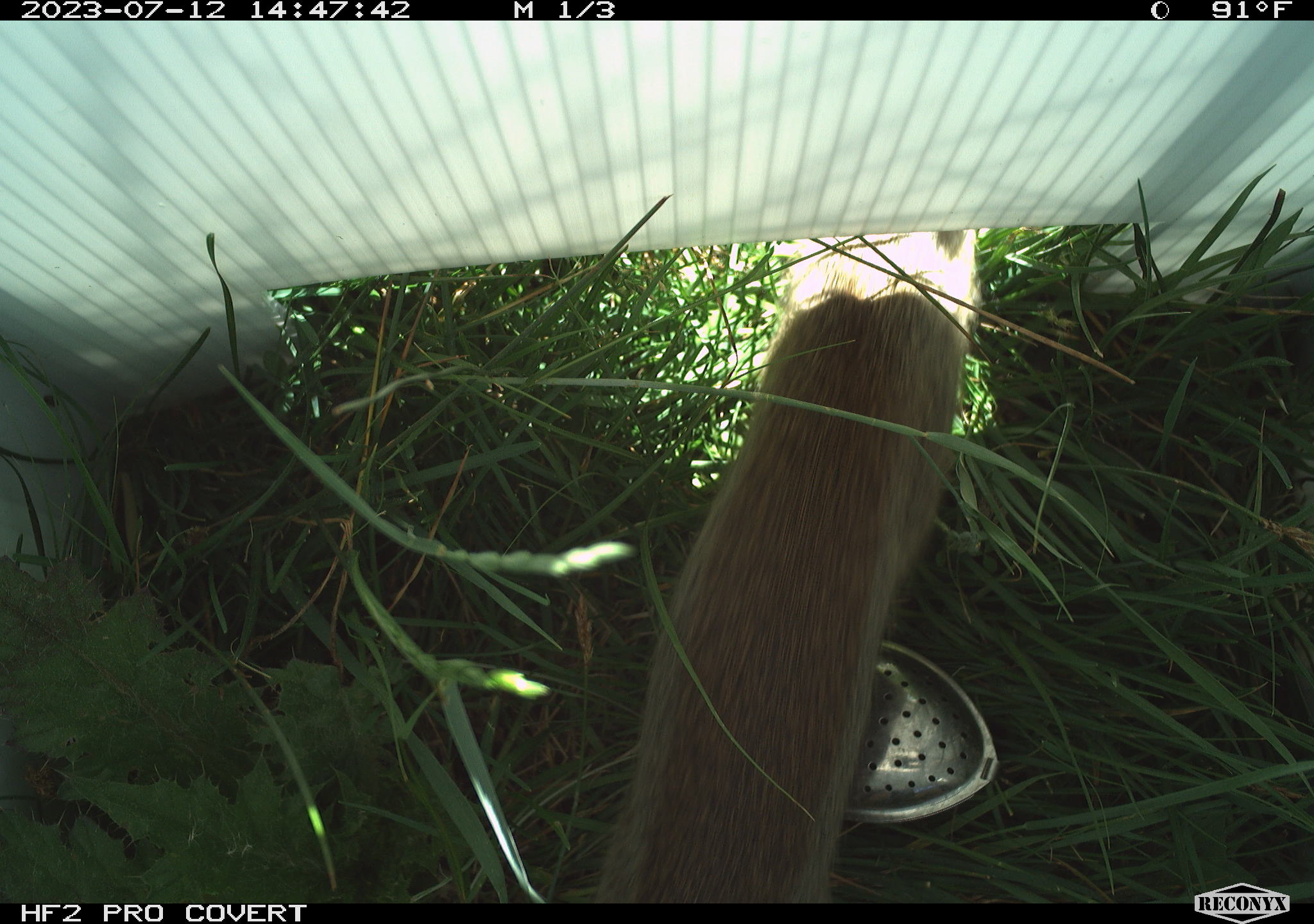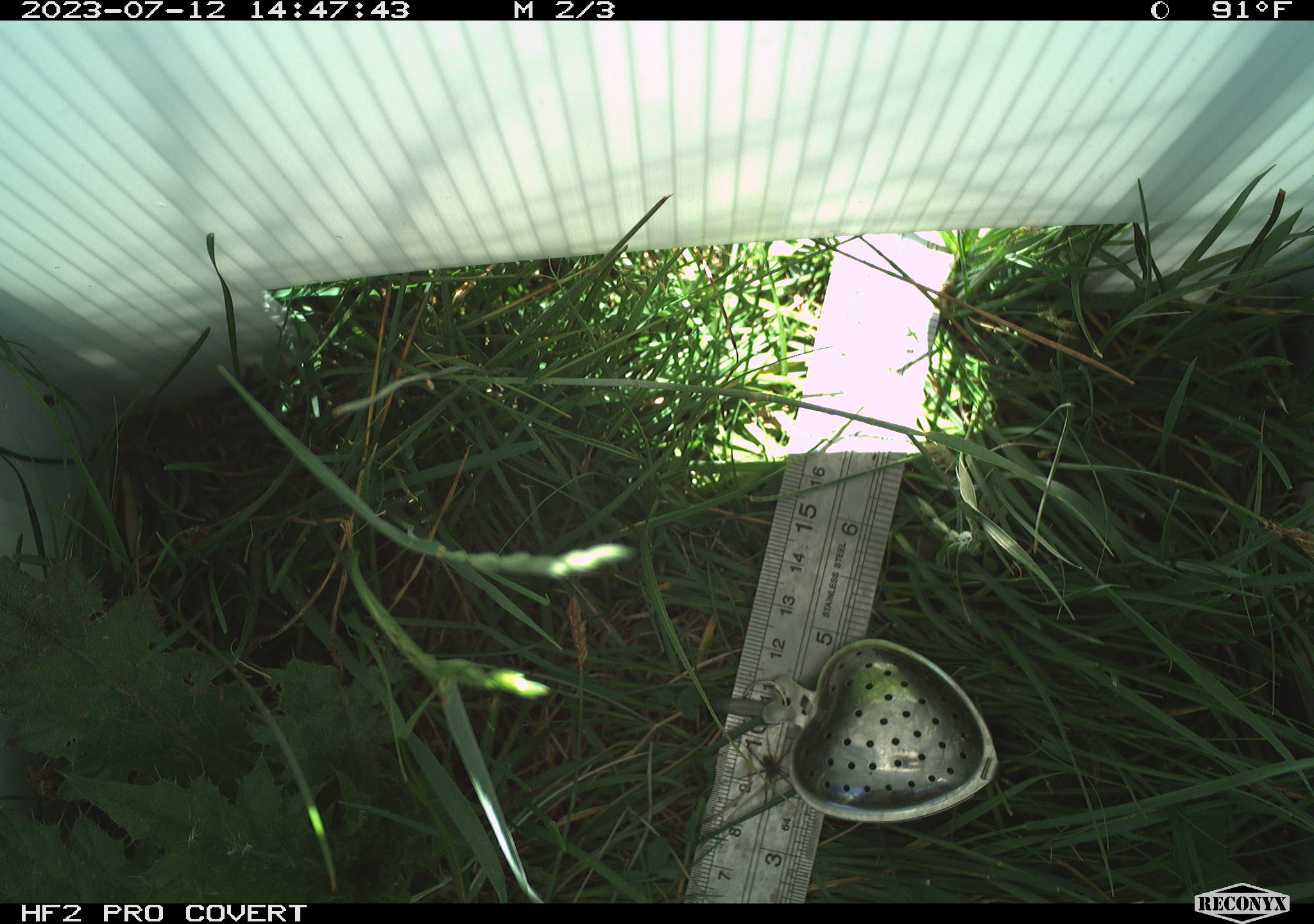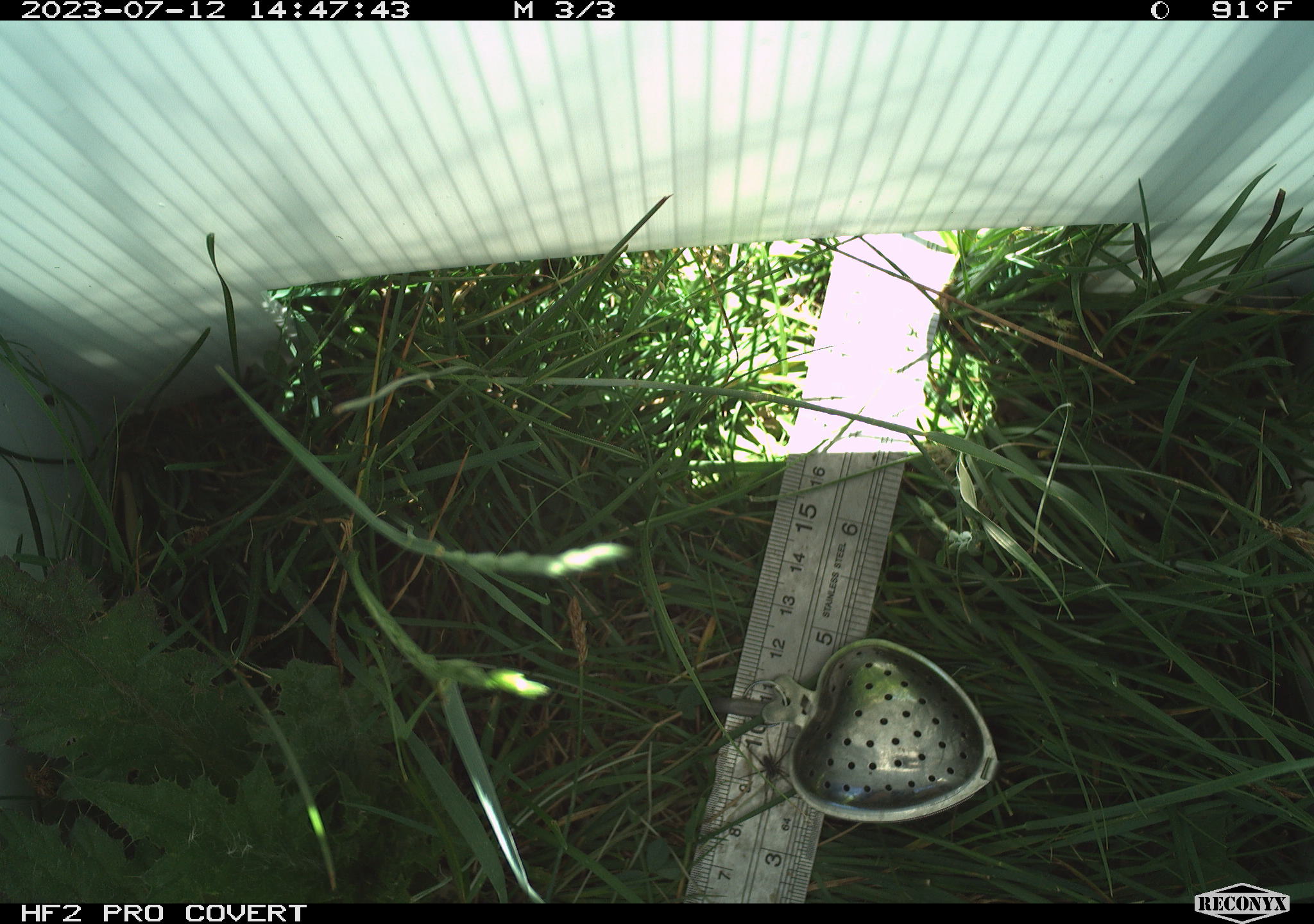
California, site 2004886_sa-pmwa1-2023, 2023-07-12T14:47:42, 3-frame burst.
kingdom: Animalia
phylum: Chordata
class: Mammalia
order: Rodentia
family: Sciuridae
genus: Urocitellus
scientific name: Urocitellus beldingi beldingi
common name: belding's ground squirrel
Belding's ground squirrel (Urocitellus beldingi beldingi).